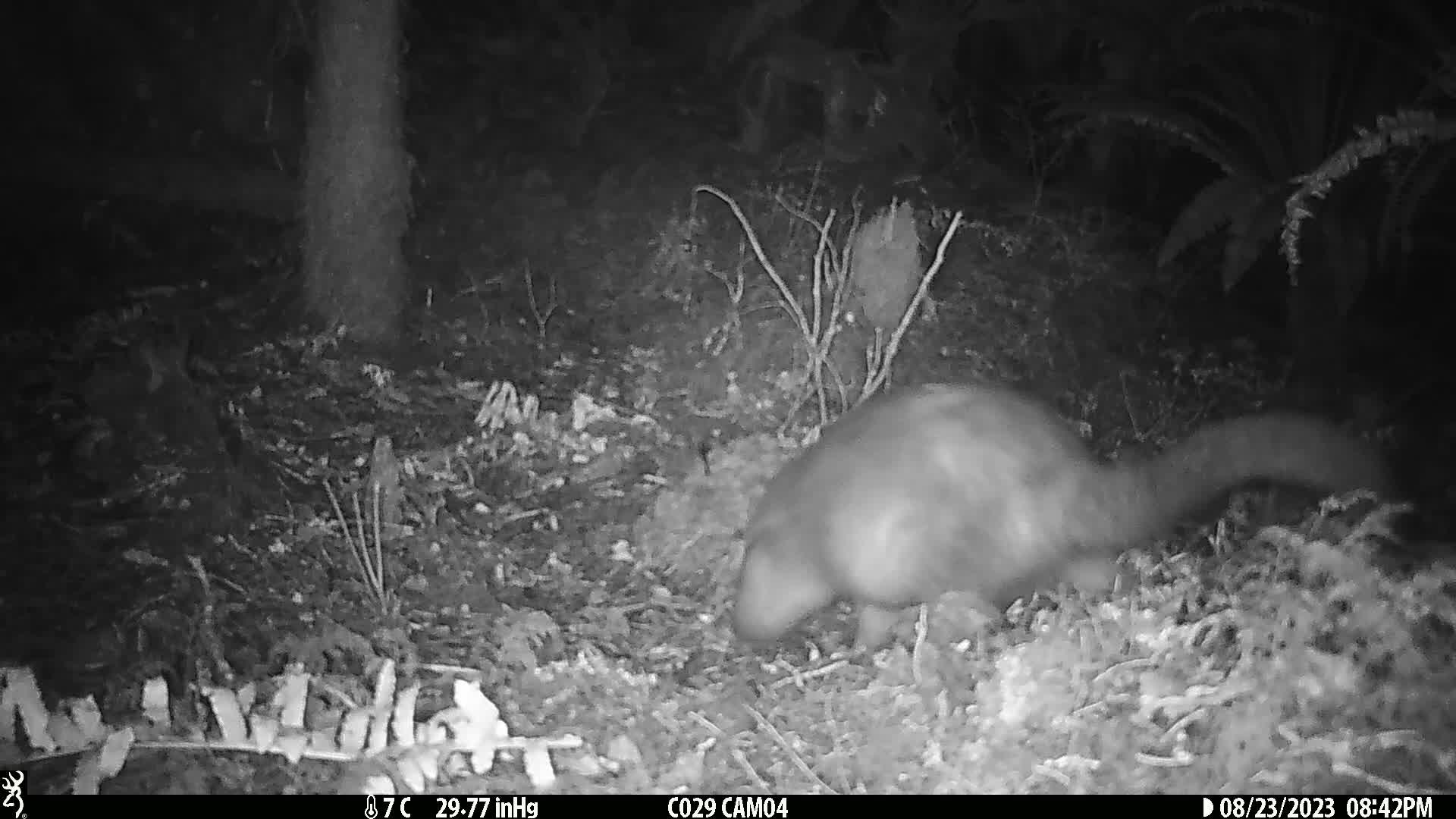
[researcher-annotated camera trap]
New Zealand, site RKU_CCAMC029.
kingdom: Animalia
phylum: Chordata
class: Mammalia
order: Diprotodontia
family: Phalangeridae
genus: Trichosurus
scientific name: Trichosurus vulpecula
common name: common brushtail possum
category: possum